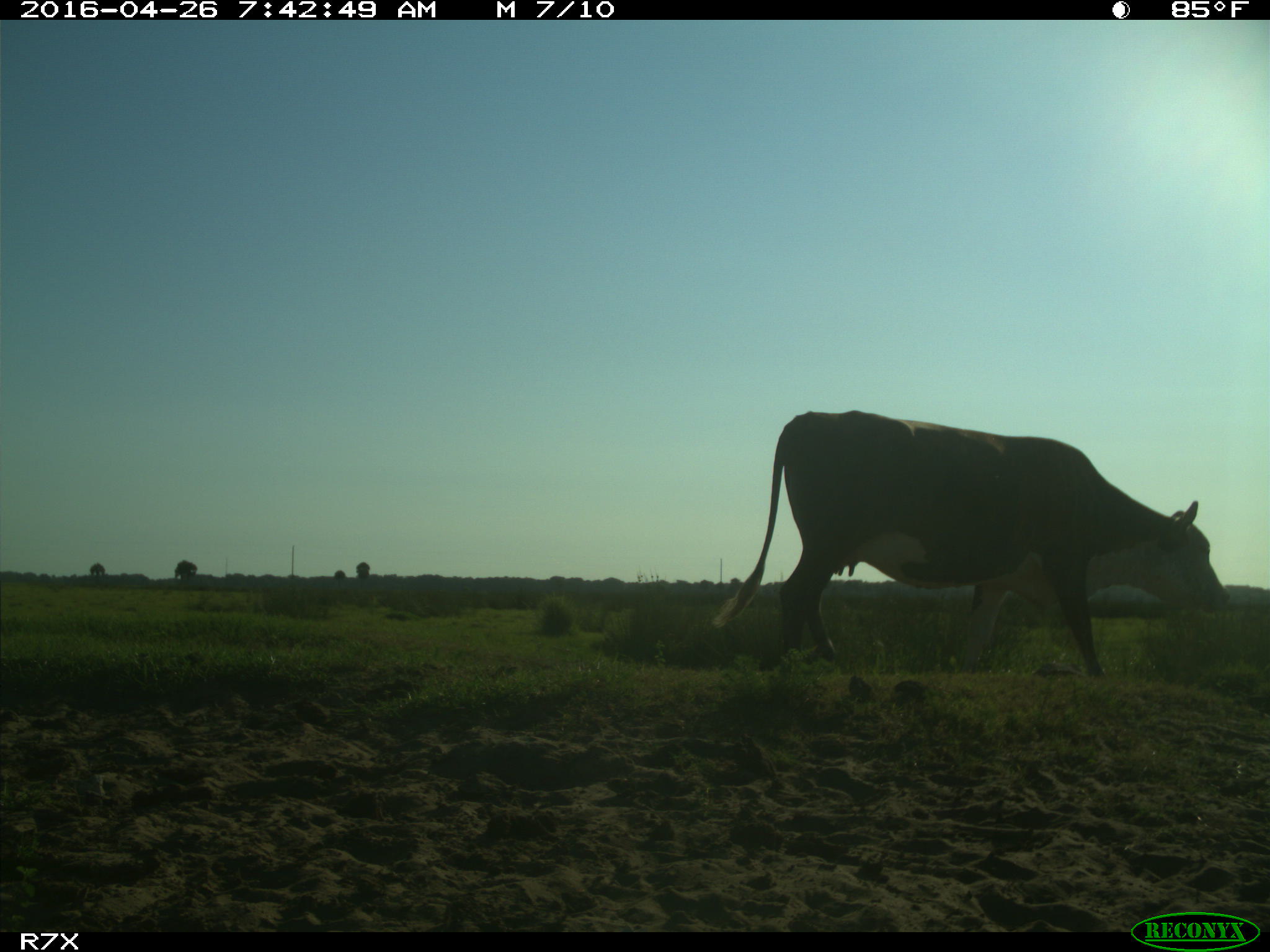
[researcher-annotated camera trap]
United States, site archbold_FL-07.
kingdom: Animalia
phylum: Chordata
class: Mammalia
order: Artiodactyla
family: Bovidae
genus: Bos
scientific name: Bos taurus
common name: domestic cow